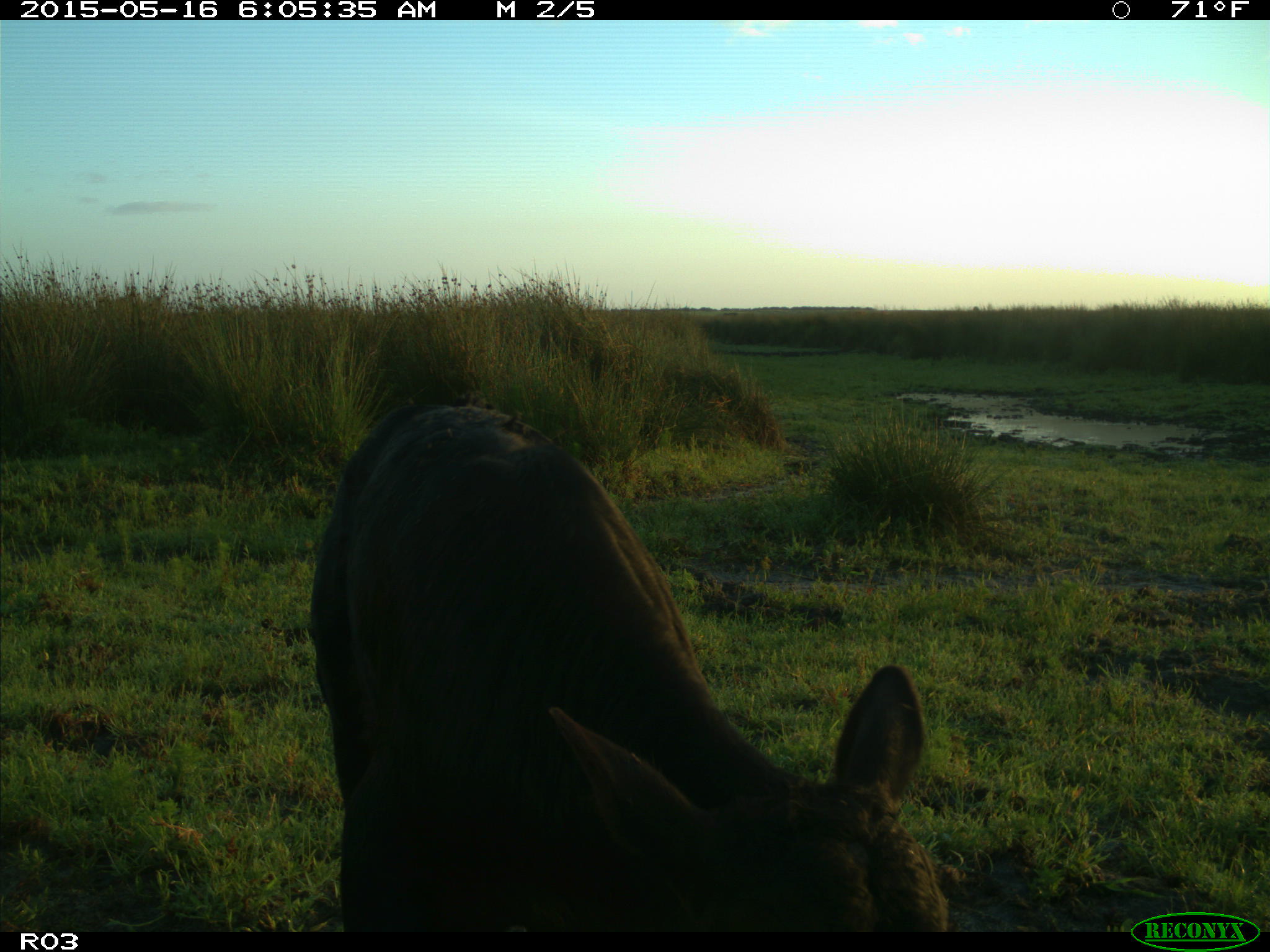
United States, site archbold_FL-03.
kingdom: Animalia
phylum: Chordata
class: Mammalia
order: Artiodactyla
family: Bovidae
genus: Bos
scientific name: Bos taurus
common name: domestic cow